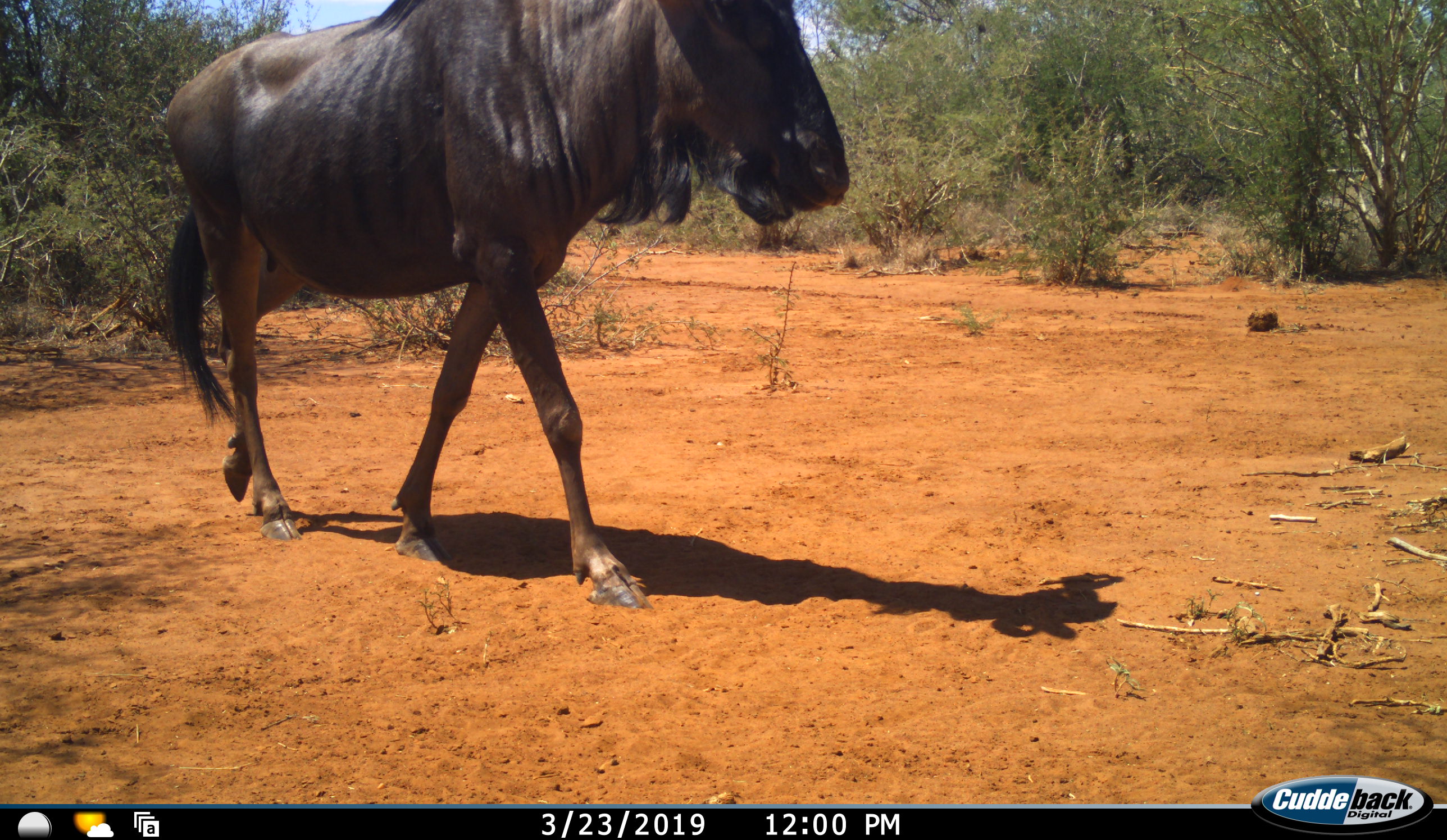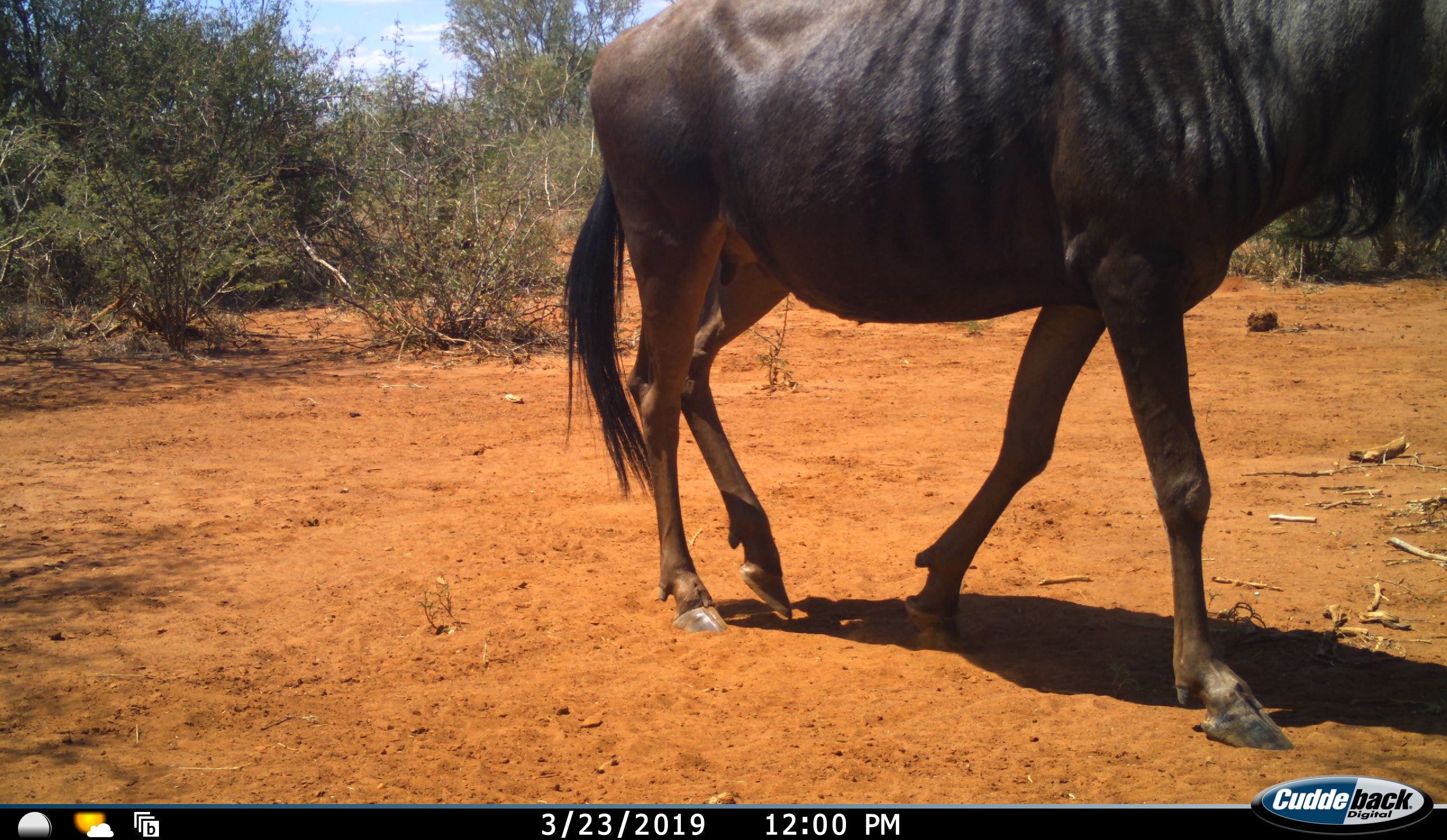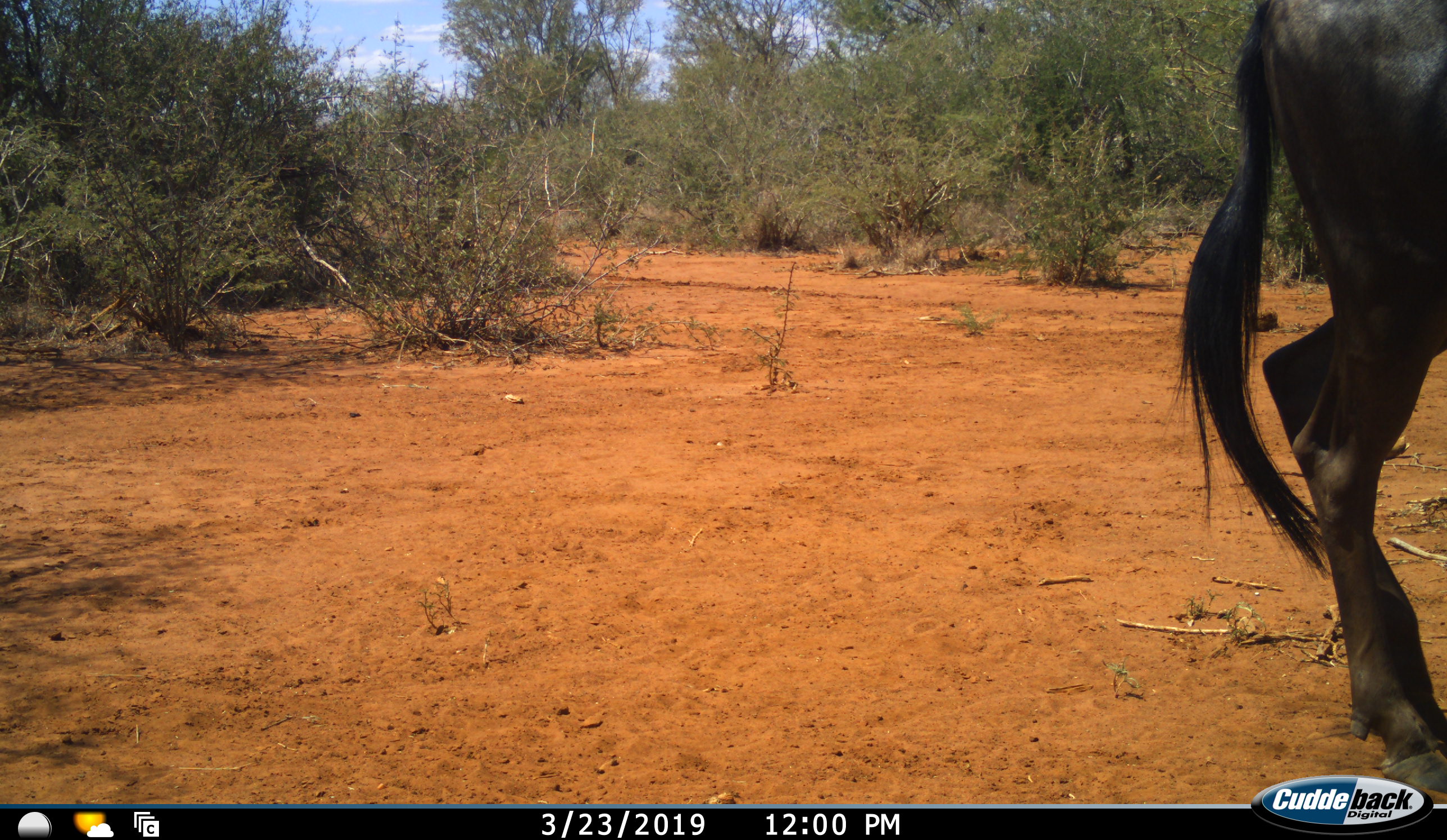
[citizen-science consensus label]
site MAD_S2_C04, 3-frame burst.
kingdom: Animalia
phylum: Chordata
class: Mammalia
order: Artiodactyla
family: Bovidae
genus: Connochaetes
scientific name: Connochaetes taurinus taurinus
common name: blue wildebeest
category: wildebeestblue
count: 1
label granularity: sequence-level